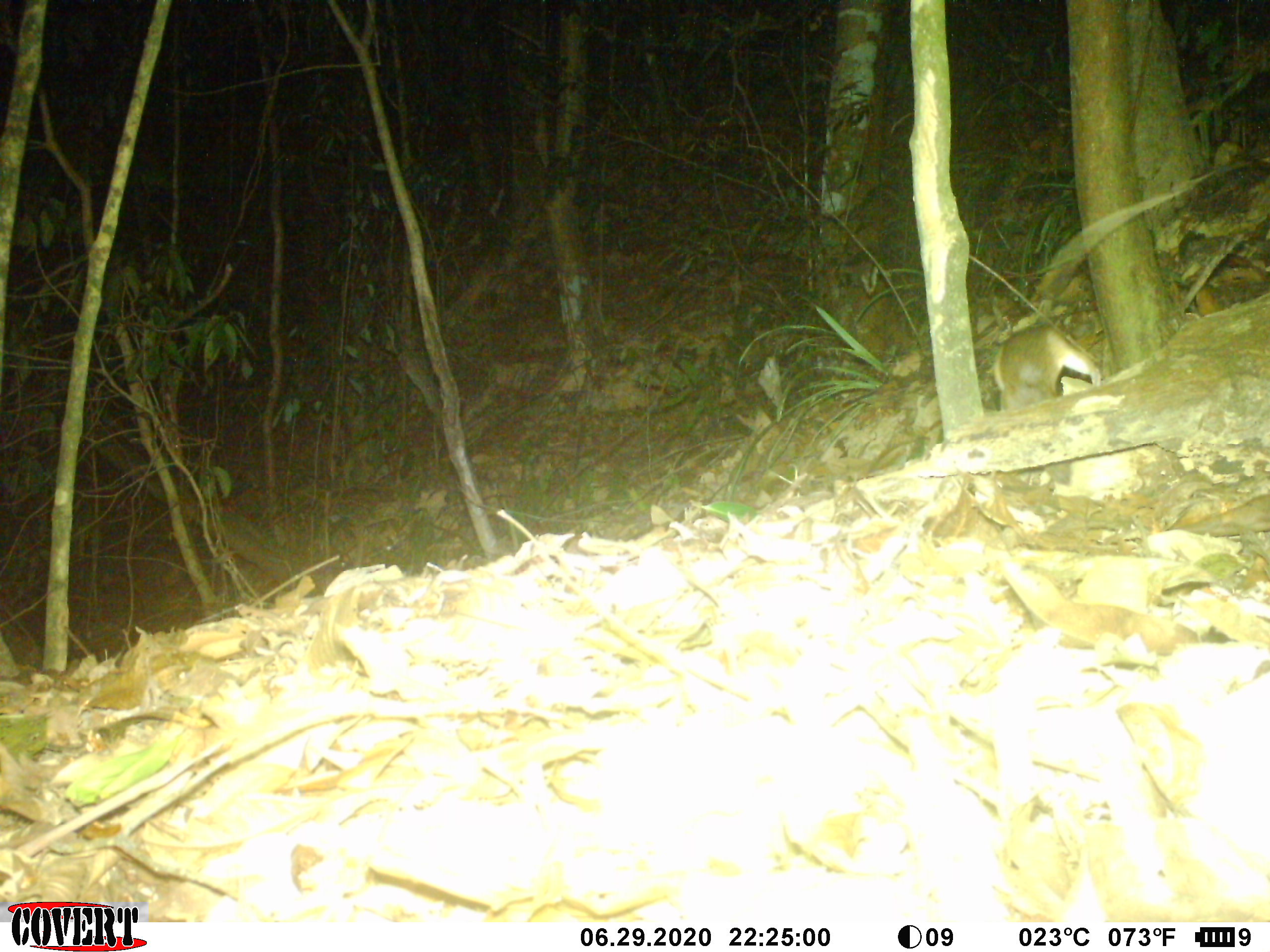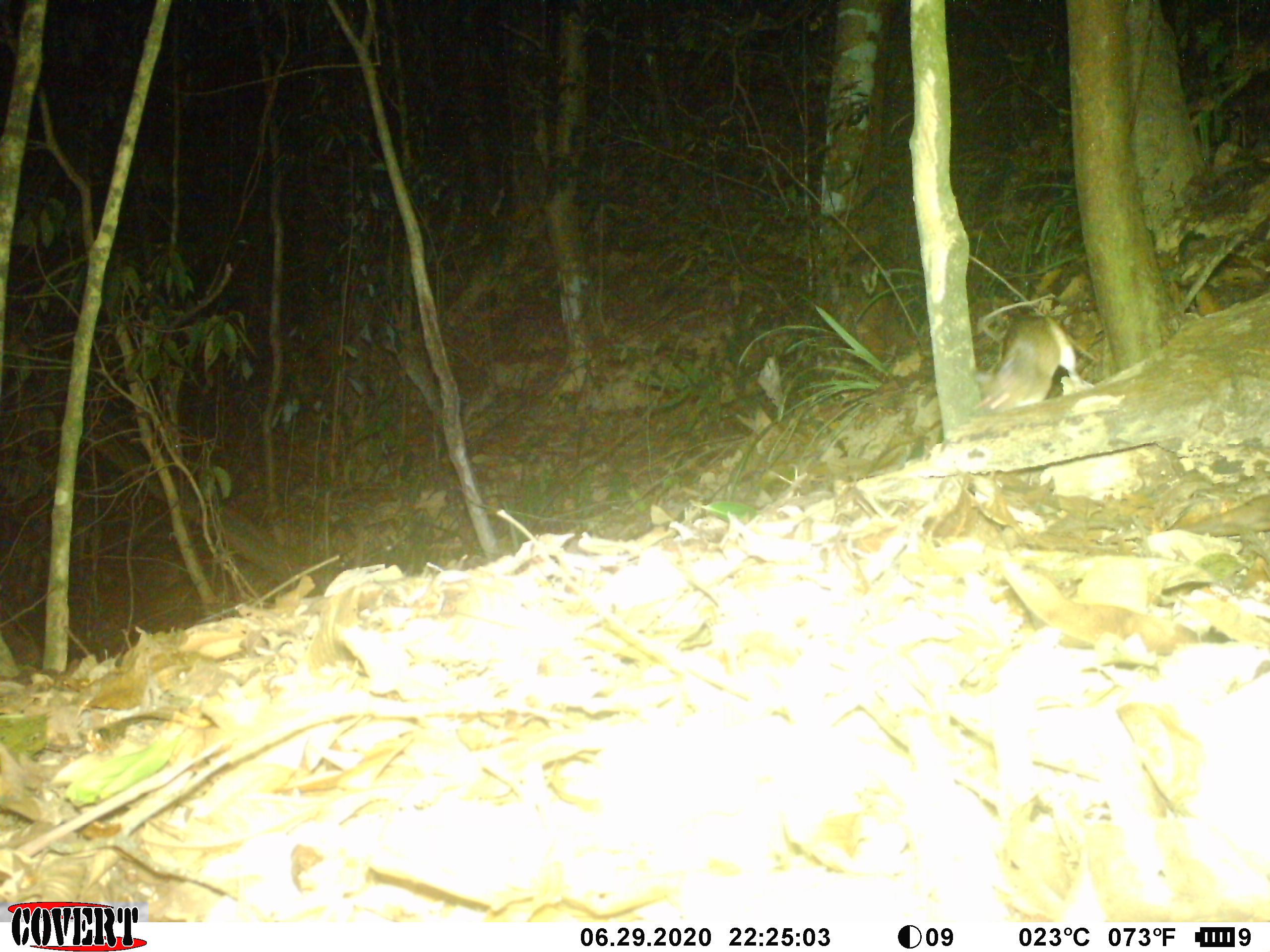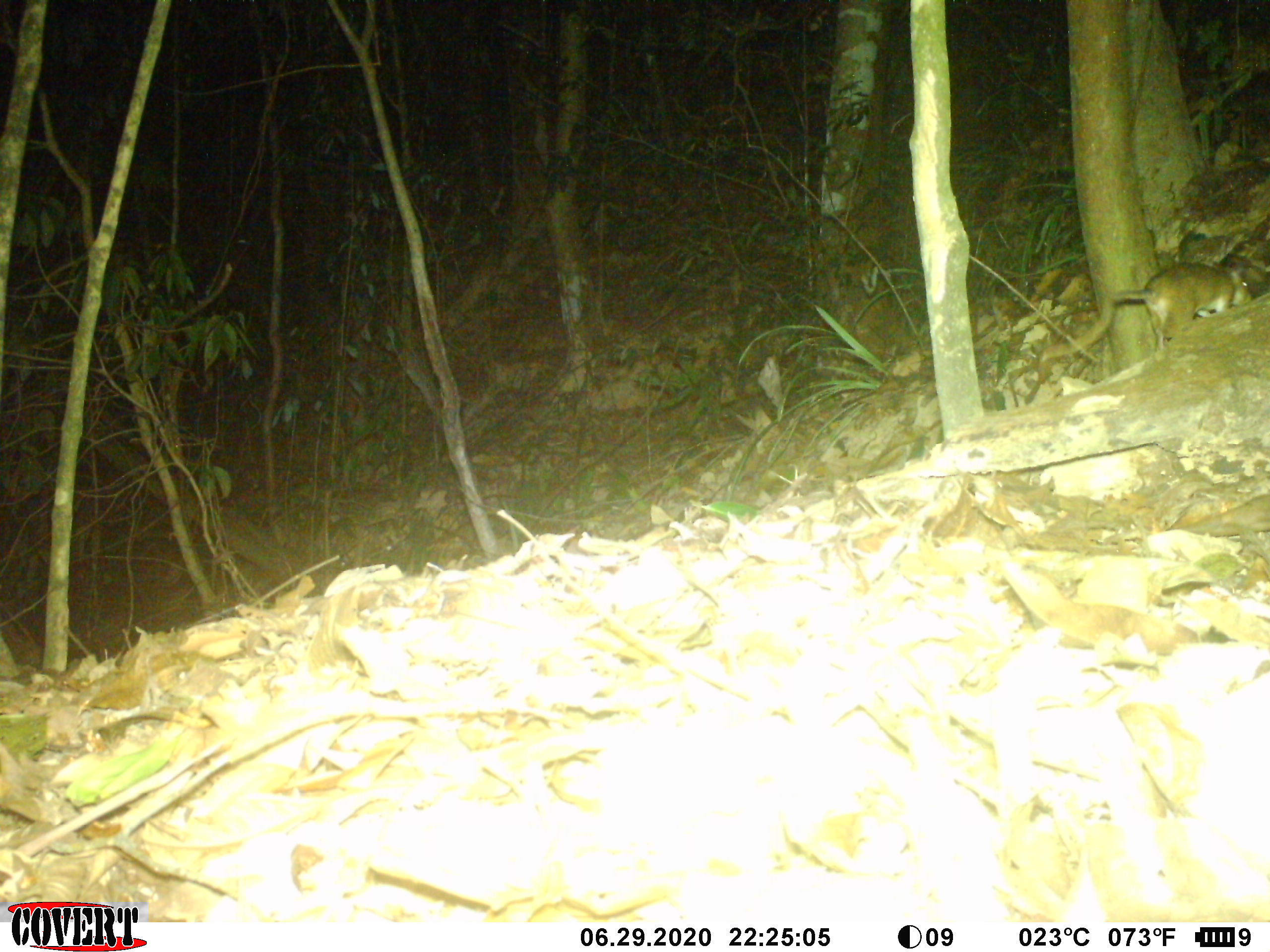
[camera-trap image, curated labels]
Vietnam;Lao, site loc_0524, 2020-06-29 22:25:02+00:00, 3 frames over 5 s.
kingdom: Animalia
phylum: Chordata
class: Mammalia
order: Rodentia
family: Muridae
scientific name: Muridae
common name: old-world mice and rats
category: unidentified murid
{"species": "unidentified murid (old-world mice and rats) (Muridae)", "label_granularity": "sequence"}